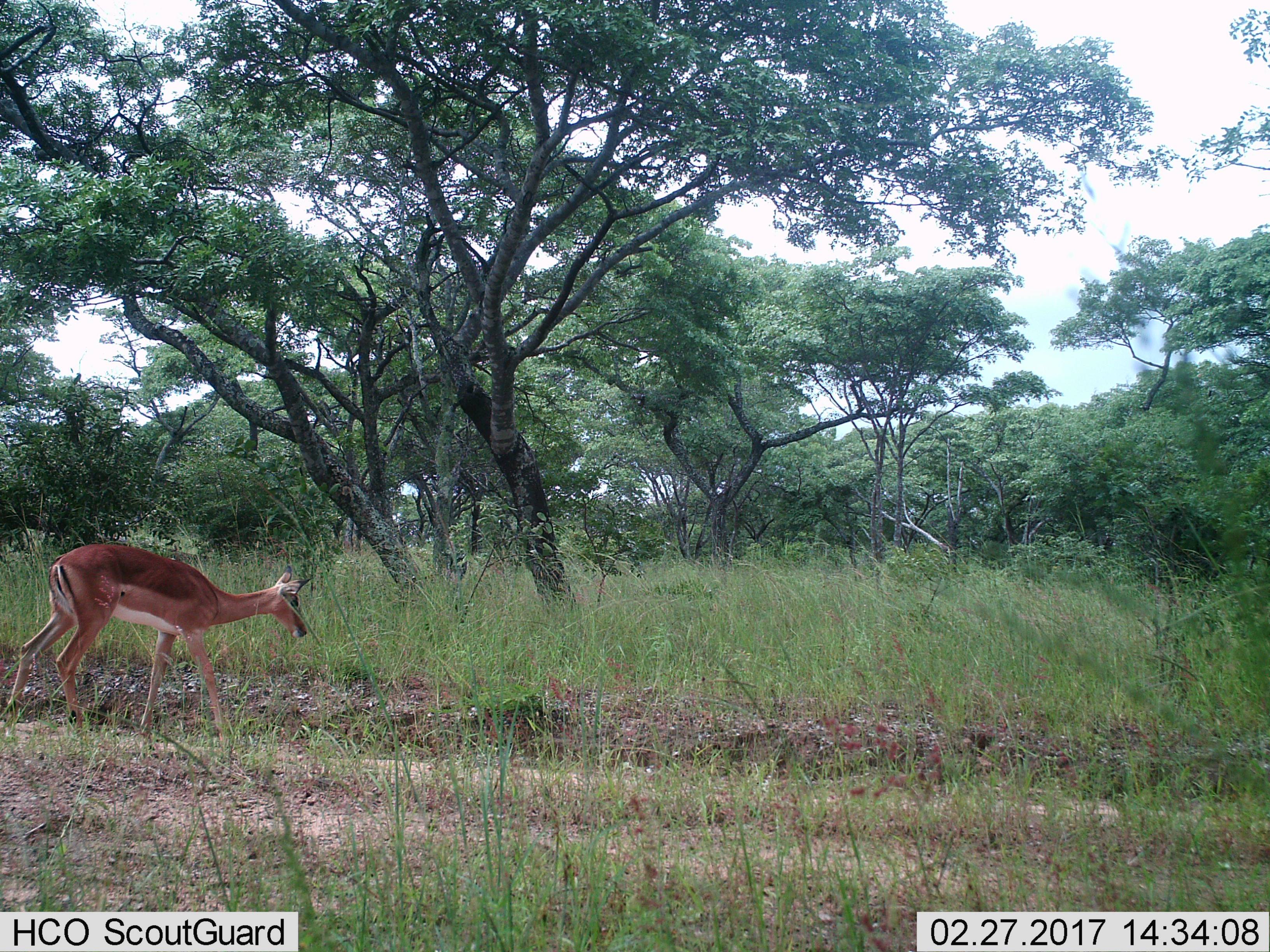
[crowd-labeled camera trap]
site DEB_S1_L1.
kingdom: Animalia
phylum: Chordata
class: Mammalia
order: Artiodactyla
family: Bovidae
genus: Aepyceros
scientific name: Aepyceros melampus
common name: impala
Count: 1.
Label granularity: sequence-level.